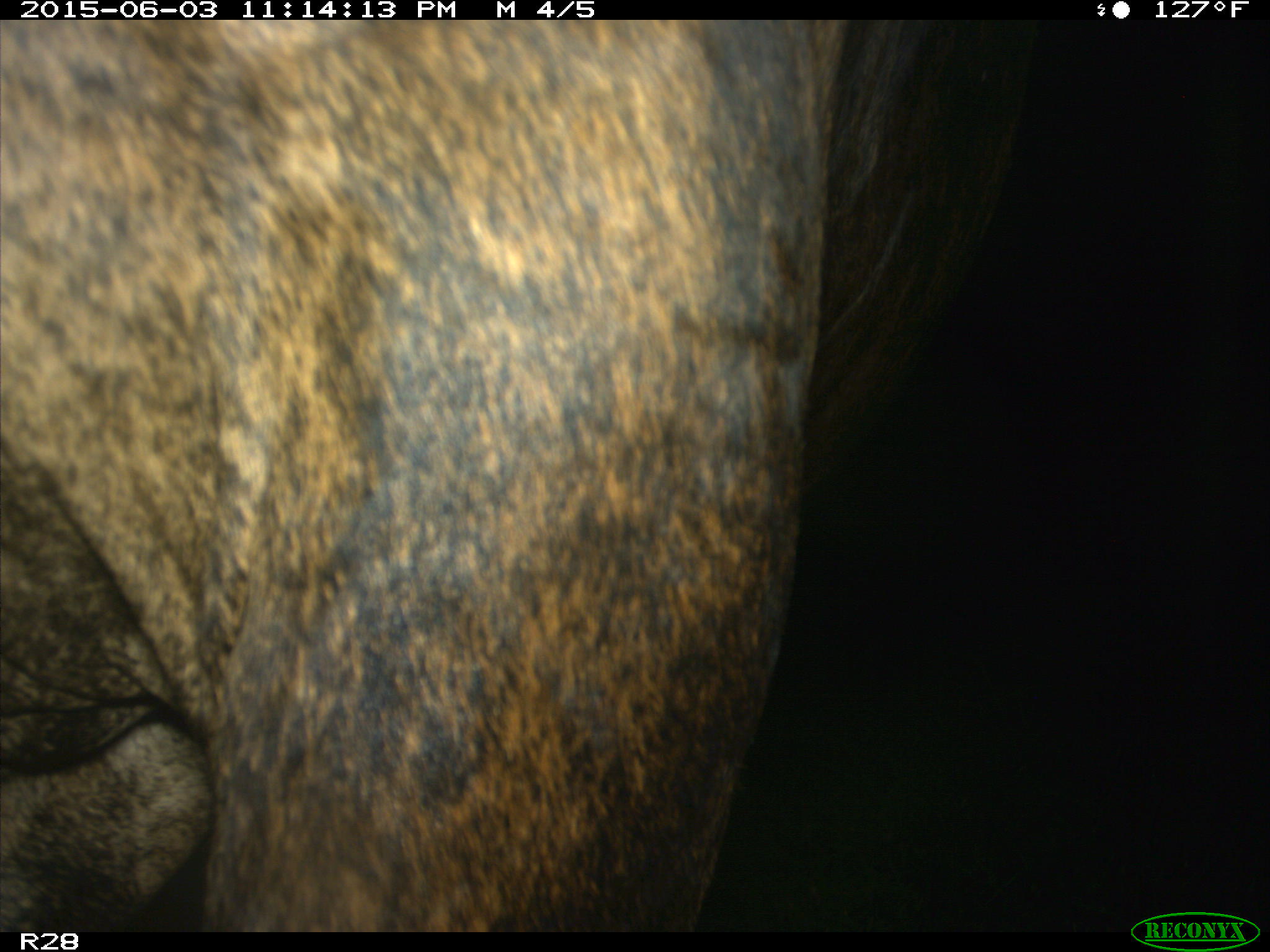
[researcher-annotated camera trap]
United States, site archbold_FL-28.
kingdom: Animalia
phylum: Chordata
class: Mammalia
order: Artiodactyla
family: Bovidae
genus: Bos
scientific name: Bos taurus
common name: domestic cow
Bos taurus (domestic cow).